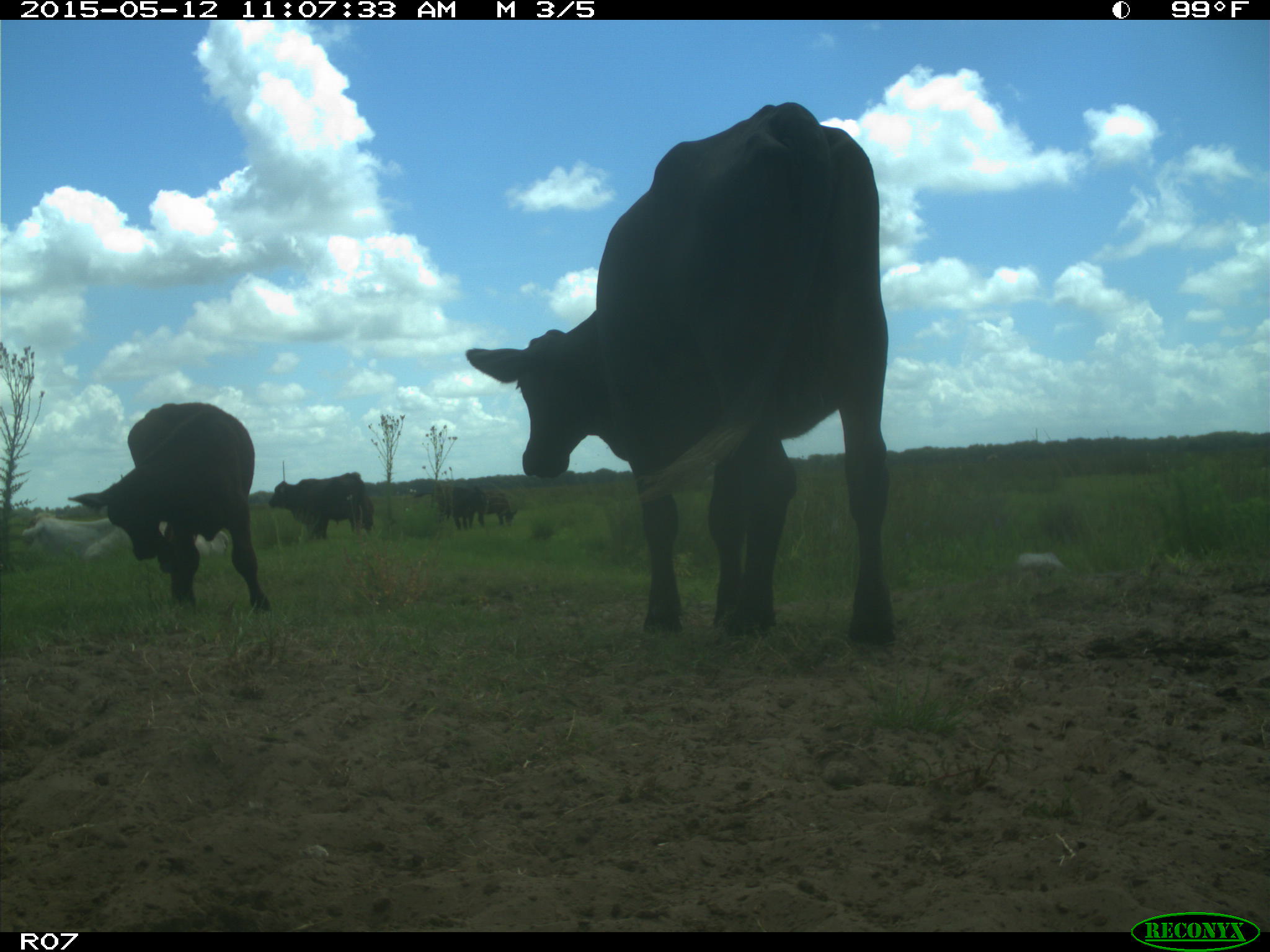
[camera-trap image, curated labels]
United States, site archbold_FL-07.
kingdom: Animalia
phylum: Chordata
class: Mammalia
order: Artiodactyla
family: Bovidae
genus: Bos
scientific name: Bos taurus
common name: domestic cow